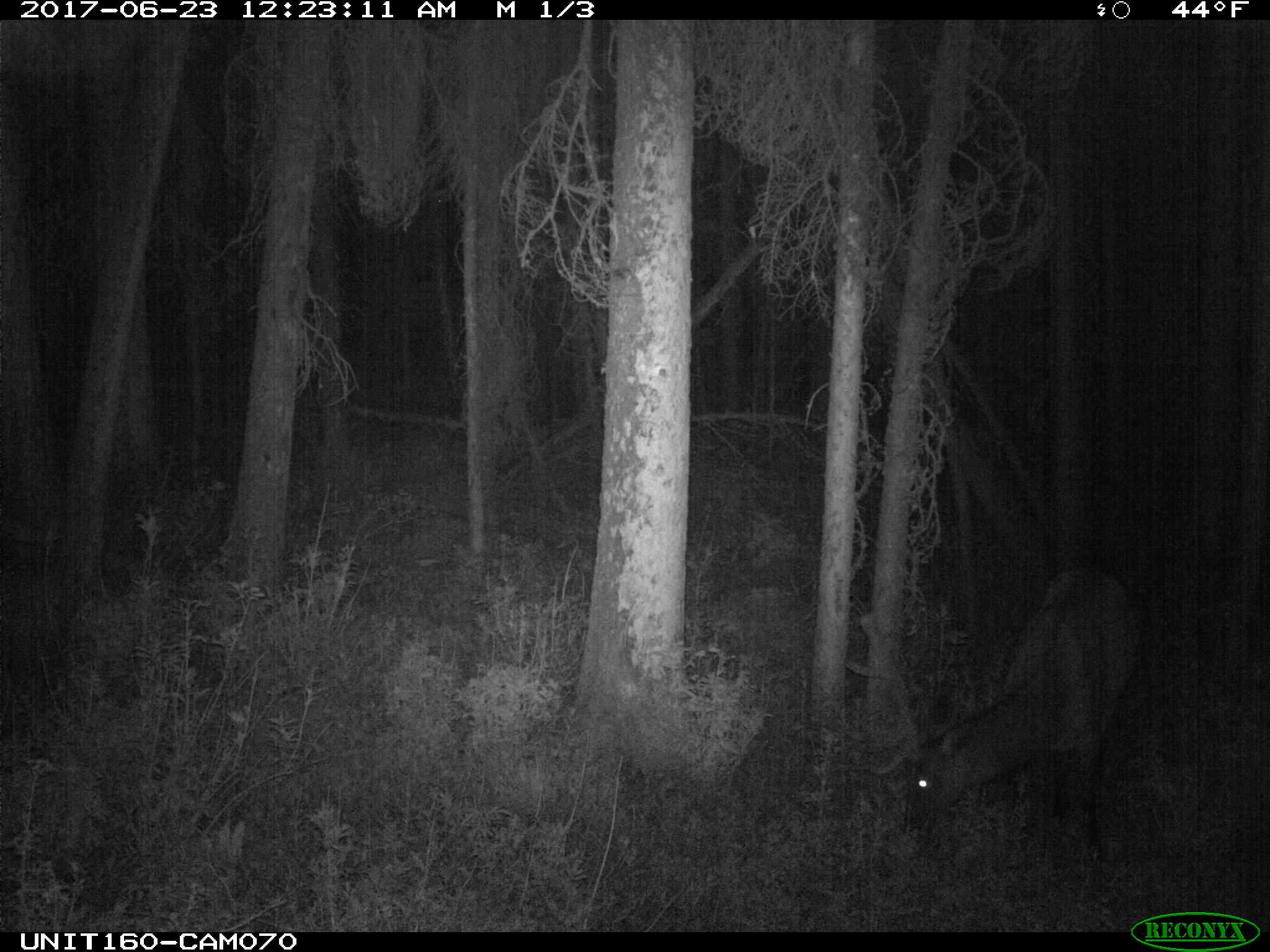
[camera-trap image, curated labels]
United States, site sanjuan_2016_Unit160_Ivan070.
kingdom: Animalia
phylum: Chordata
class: Mammalia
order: Artiodactyla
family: Cervidae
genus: Cervus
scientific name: Cervus elaphus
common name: red deer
Cervus elaphus (red deer).